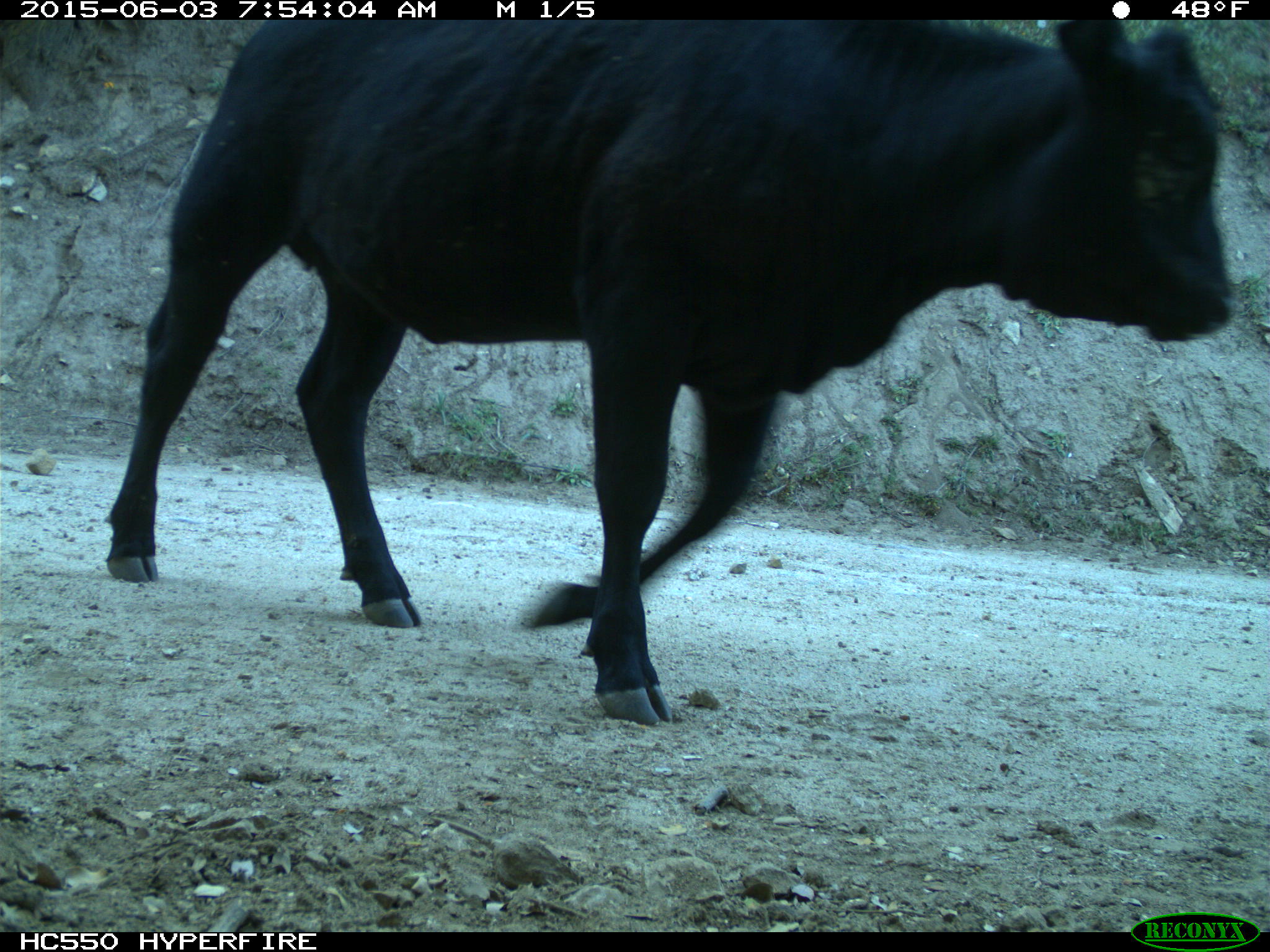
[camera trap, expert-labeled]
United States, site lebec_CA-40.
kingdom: Animalia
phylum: Chordata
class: Mammalia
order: Artiodactyla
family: Bovidae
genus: Bos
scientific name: Bos taurus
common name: domestic cow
Bos taurus (domestic cow).